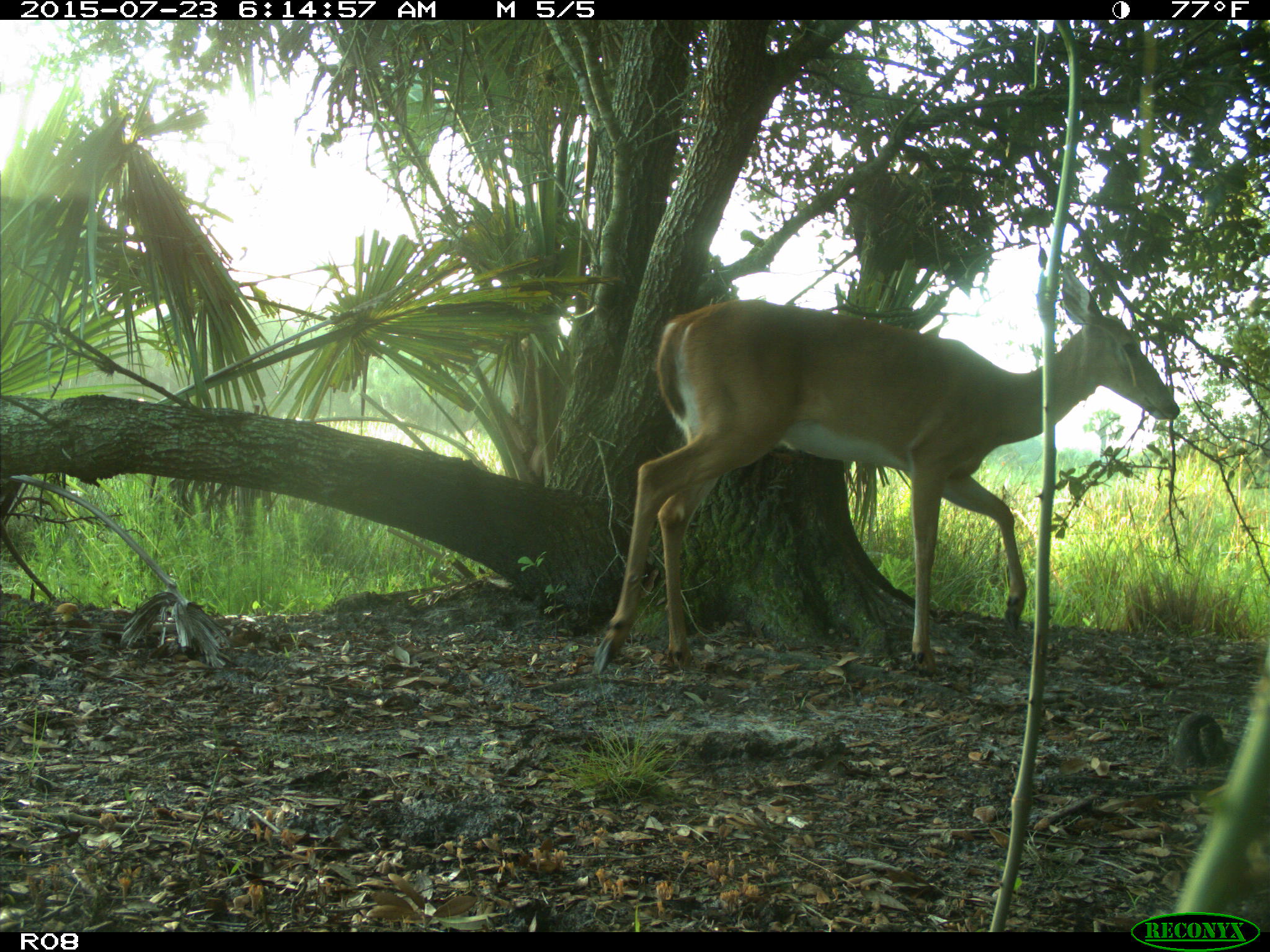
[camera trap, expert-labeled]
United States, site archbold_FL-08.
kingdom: Animalia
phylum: Chordata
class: Mammalia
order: Artiodactyla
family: Cervidae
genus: Odocoileus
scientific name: Odocoileus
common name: deer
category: unidentified deer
Unidentified deer (deer) (Odocoileus).